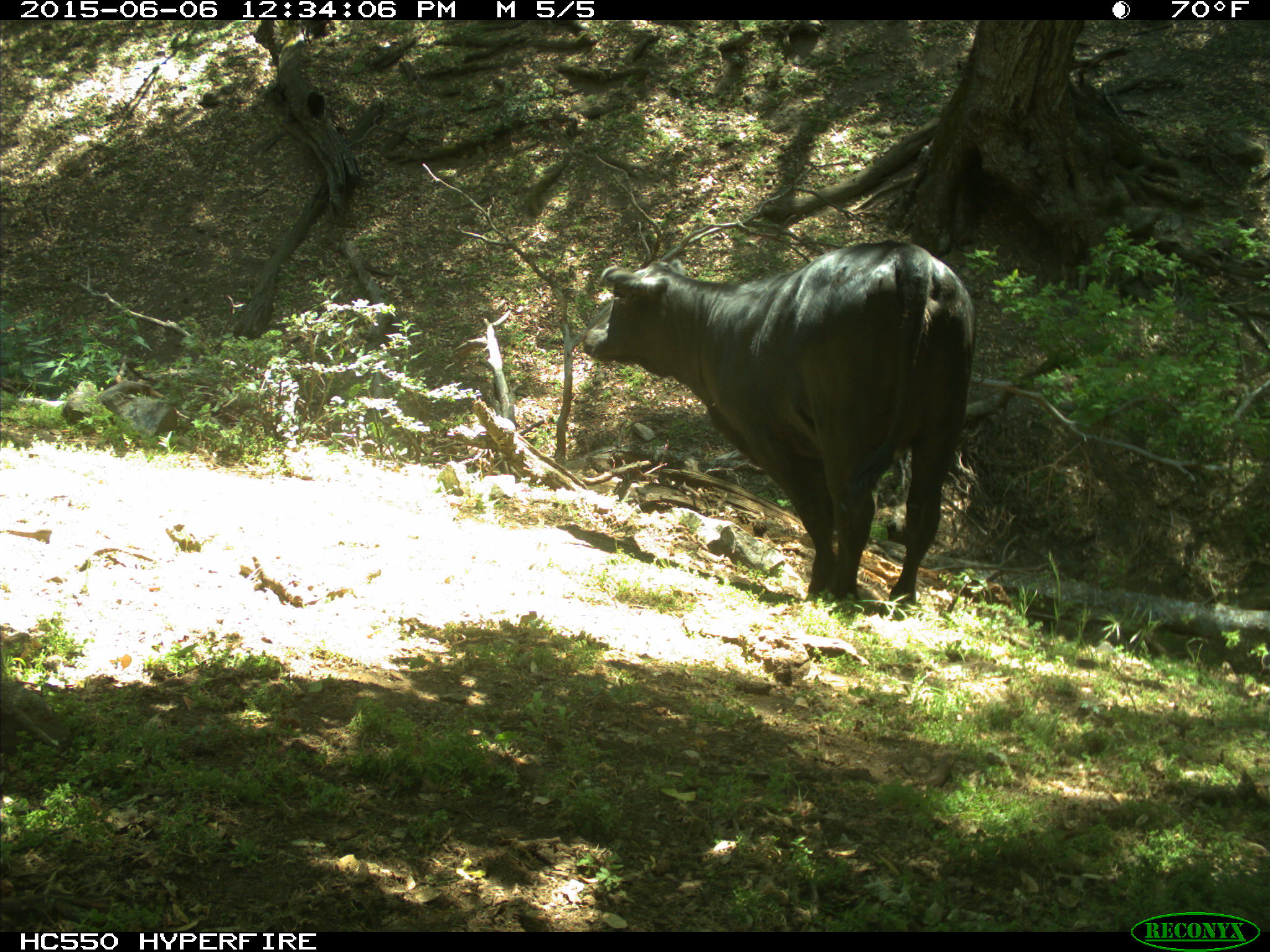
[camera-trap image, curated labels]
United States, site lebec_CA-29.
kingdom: Animalia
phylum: Chordata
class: Mammalia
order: Artiodactyla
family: Bovidae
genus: Bos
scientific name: Bos taurus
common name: domestic cow